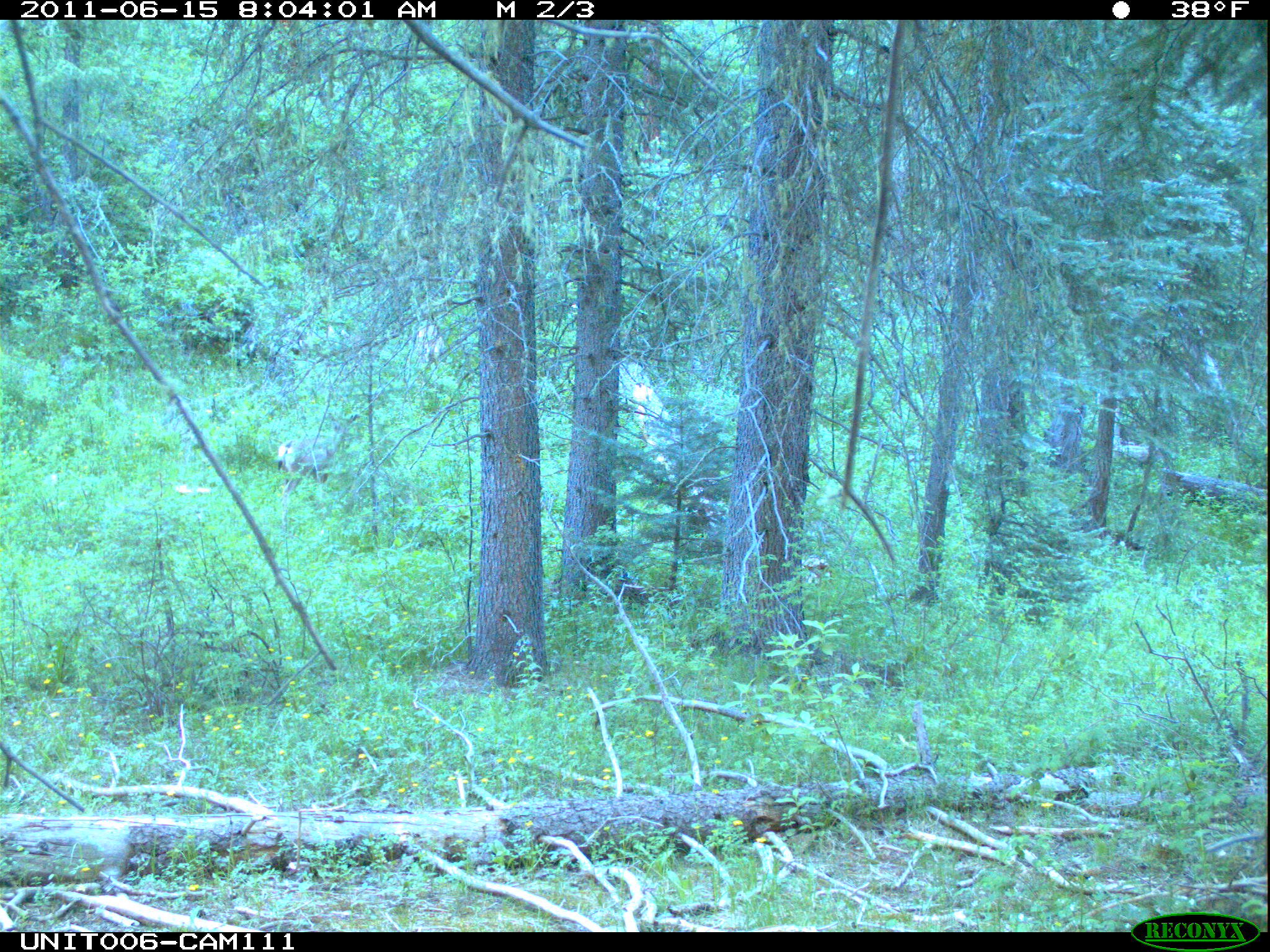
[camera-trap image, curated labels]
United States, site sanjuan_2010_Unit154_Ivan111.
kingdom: Animalia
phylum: Chordata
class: Mammalia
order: Artiodactyla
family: Cervidae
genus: Odocoileus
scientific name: Odocoileus hemionus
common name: mule deer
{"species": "Odocoileus hemionus (mule deer)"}